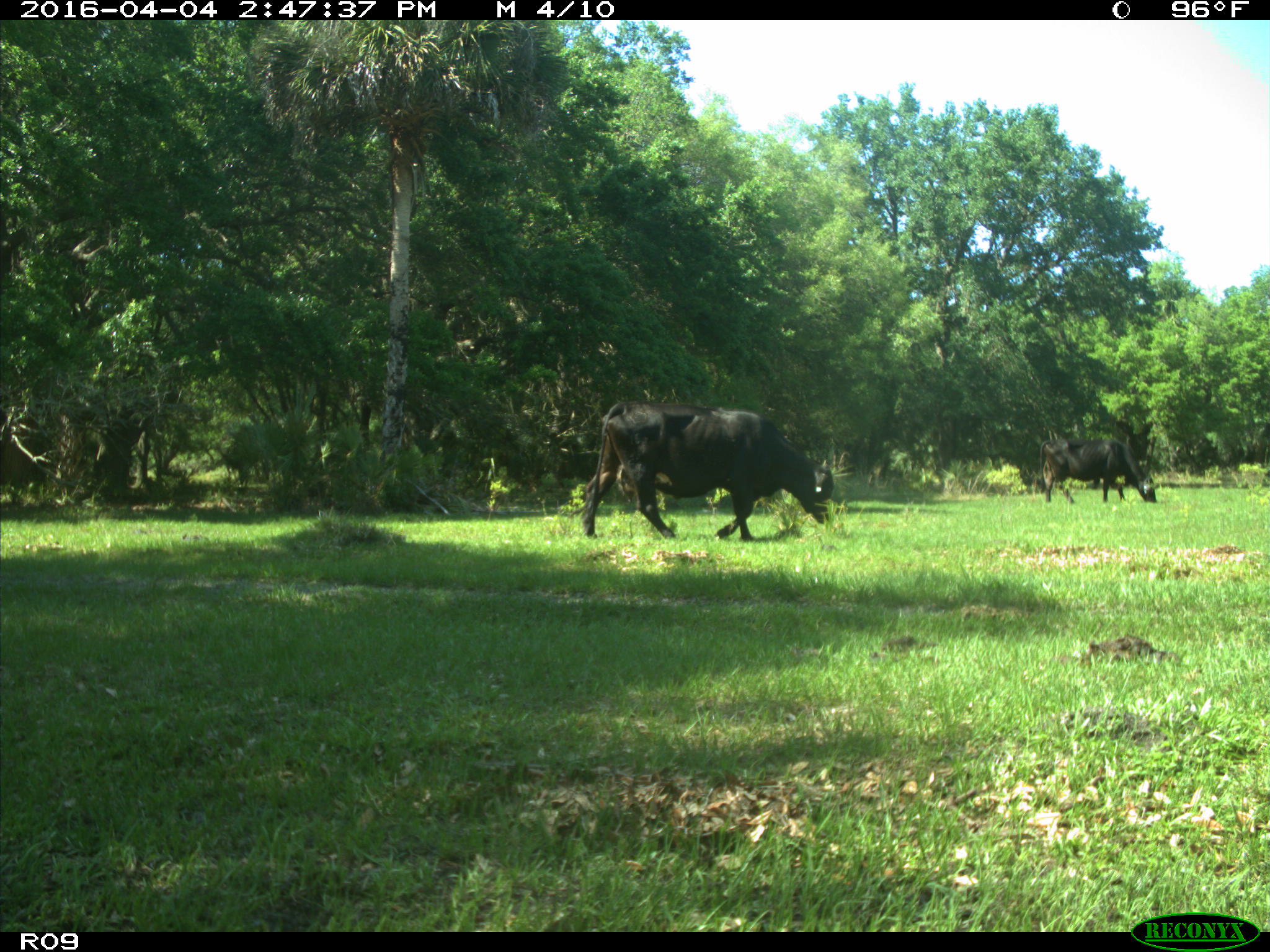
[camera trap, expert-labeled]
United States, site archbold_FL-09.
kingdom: Animalia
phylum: Chordata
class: Mammalia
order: Artiodactyla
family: Bovidae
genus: Bos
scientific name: Bos taurus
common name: domestic cow